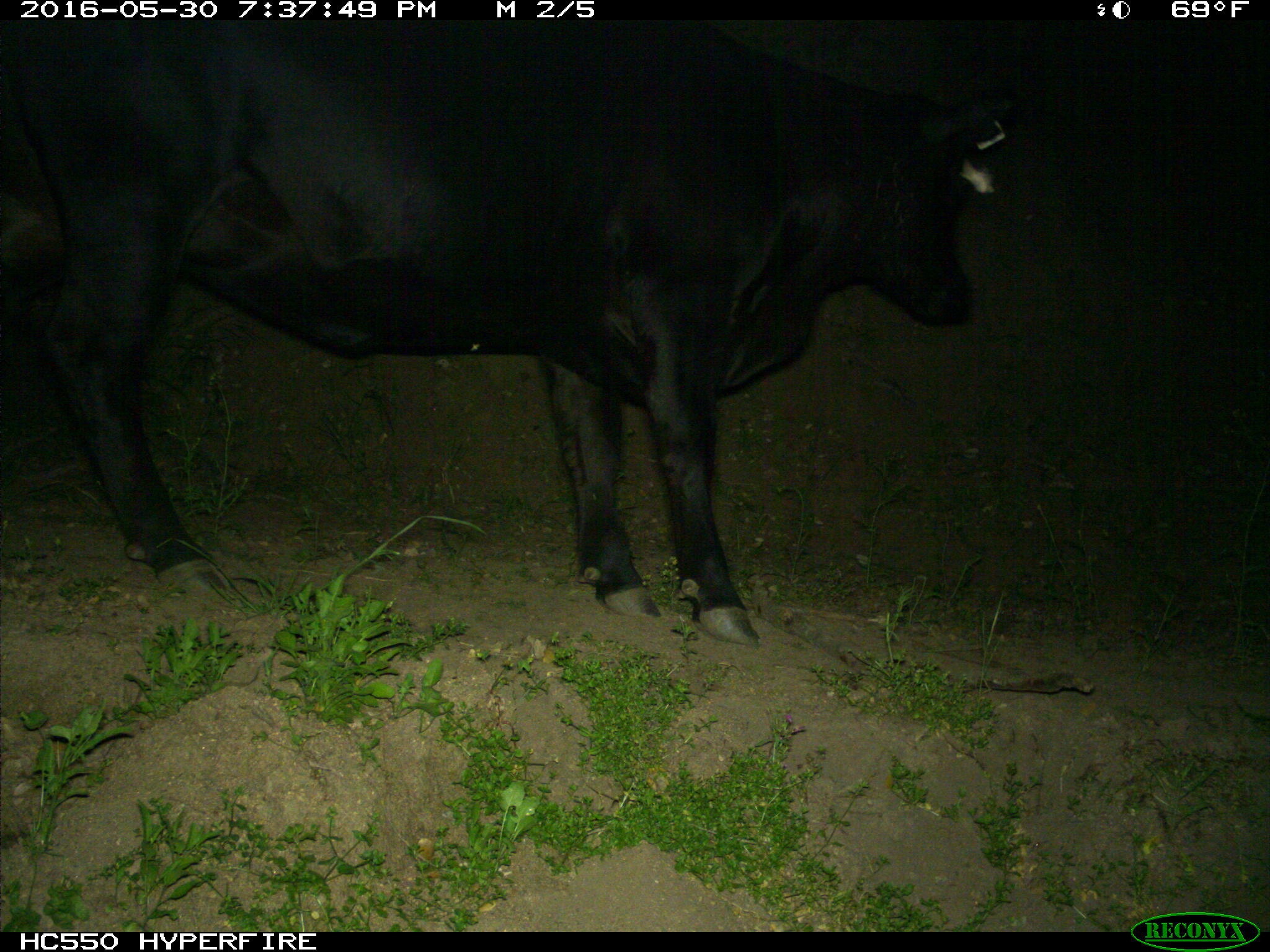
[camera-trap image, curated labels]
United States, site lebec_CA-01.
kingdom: Animalia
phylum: Chordata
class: Mammalia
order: Artiodactyla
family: Bovidae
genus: Bos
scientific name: Bos taurus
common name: domestic cow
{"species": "Bos taurus (domestic cow)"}